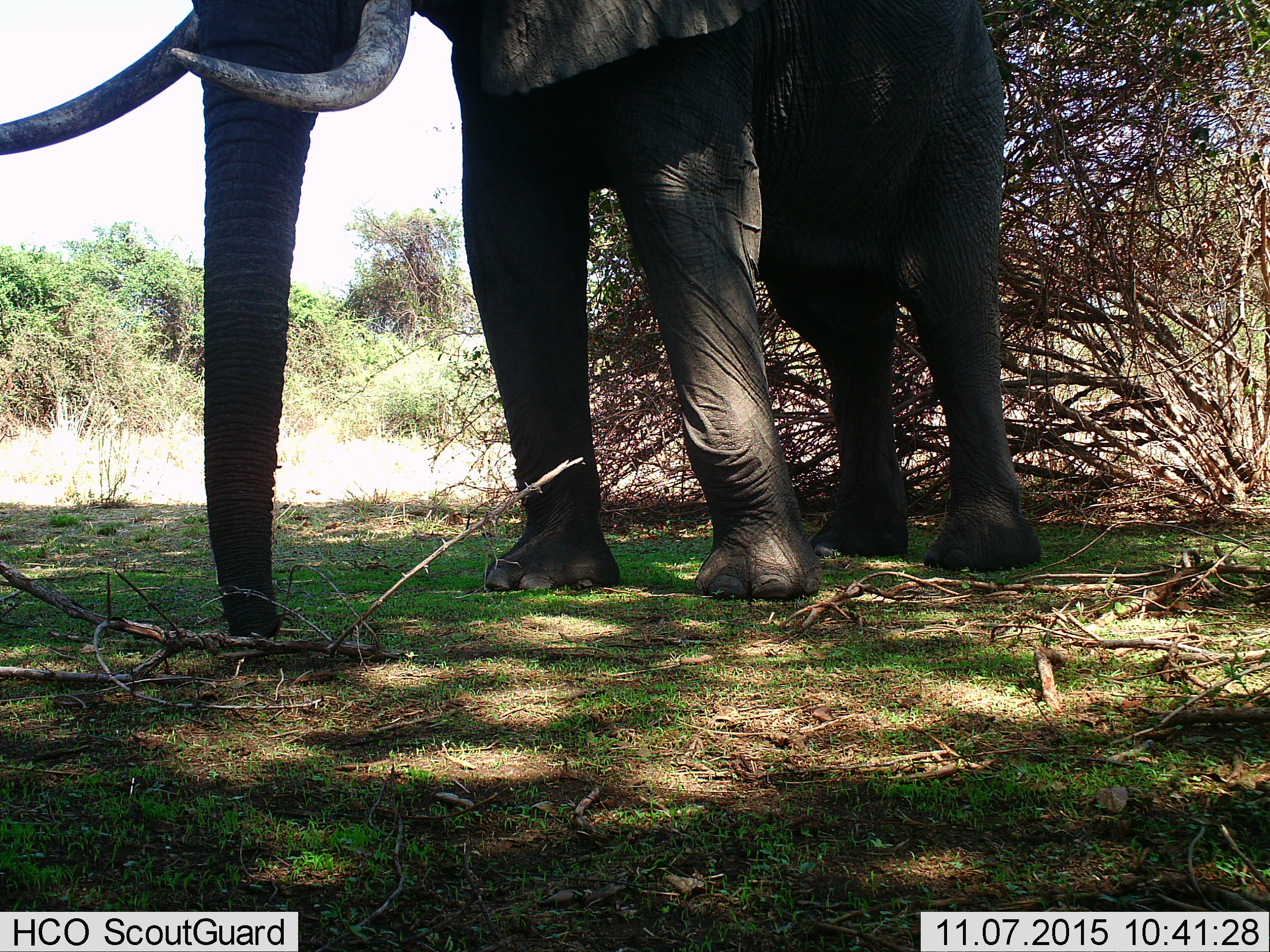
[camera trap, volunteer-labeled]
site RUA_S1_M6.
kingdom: Animalia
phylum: Chordata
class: Mammalia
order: Proboscidea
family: Elephantidae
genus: Loxodonta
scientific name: Loxodonta africana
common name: african bush elephant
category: elephant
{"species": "elephant (african bush elephant) (Loxodonta africana)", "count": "1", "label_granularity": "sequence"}